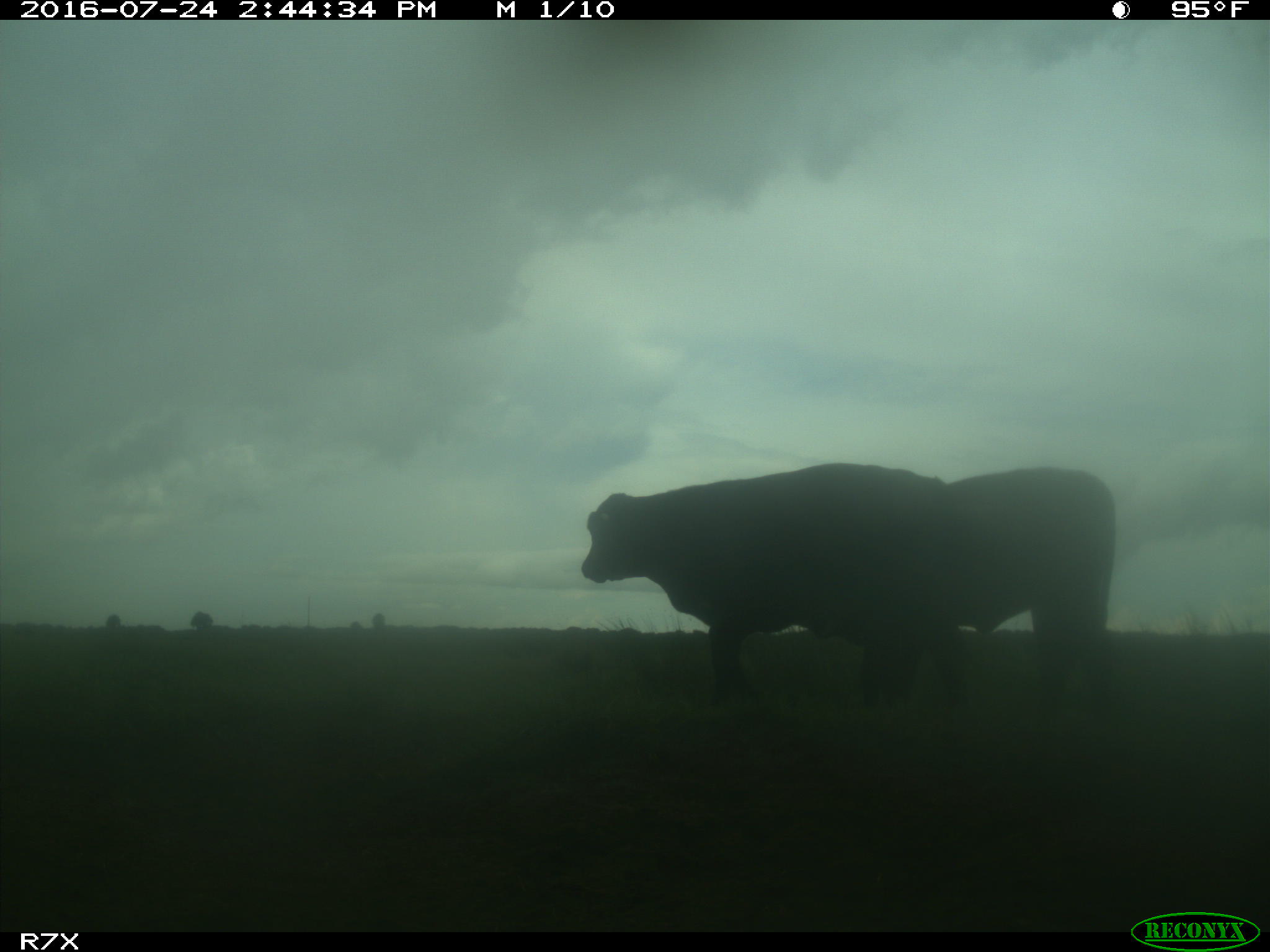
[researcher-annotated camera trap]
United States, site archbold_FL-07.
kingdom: Animalia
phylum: Chordata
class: Mammalia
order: Artiodactyla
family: Bovidae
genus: Bos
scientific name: Bos taurus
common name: domestic cow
Bos taurus (domestic cow).